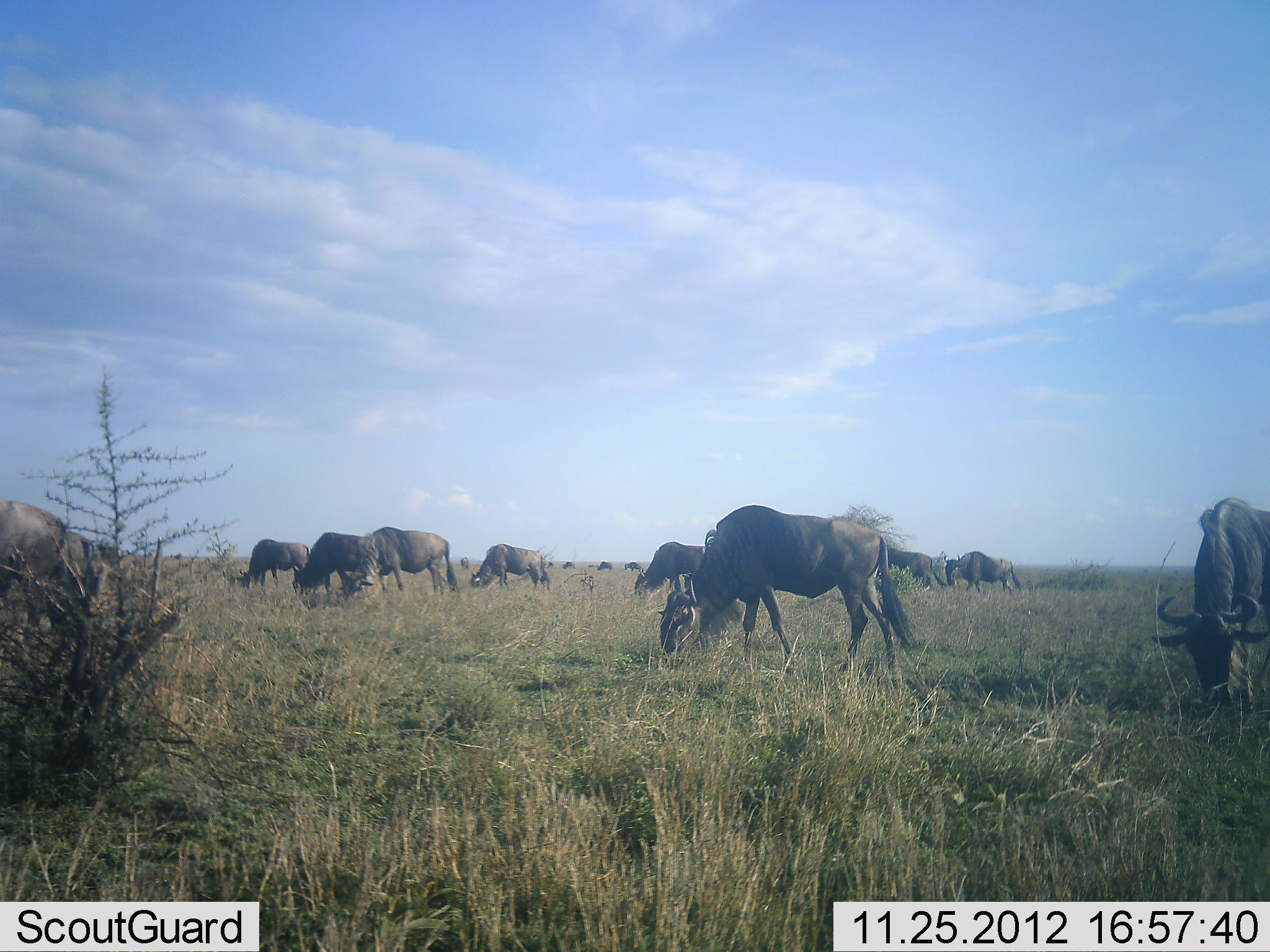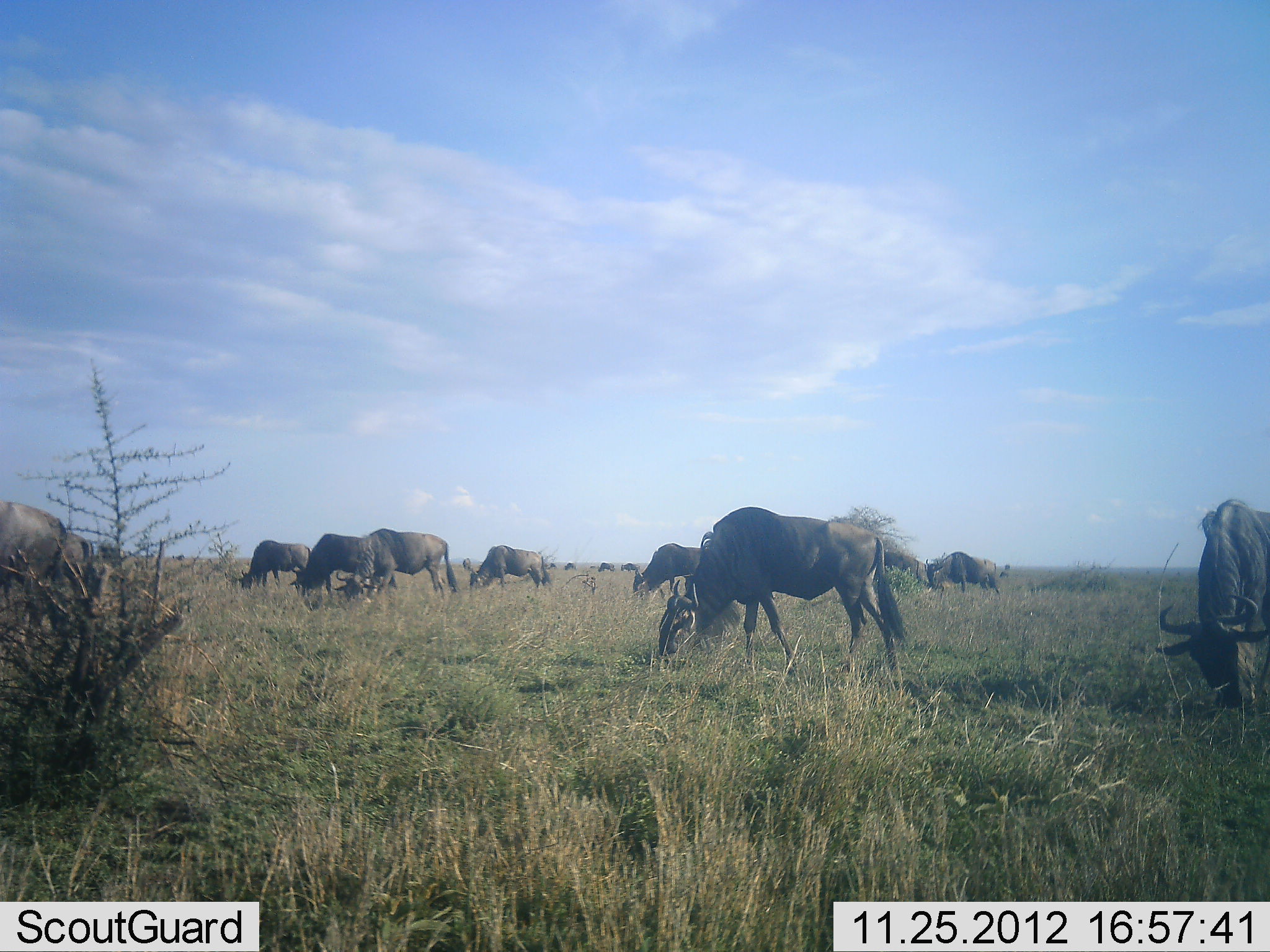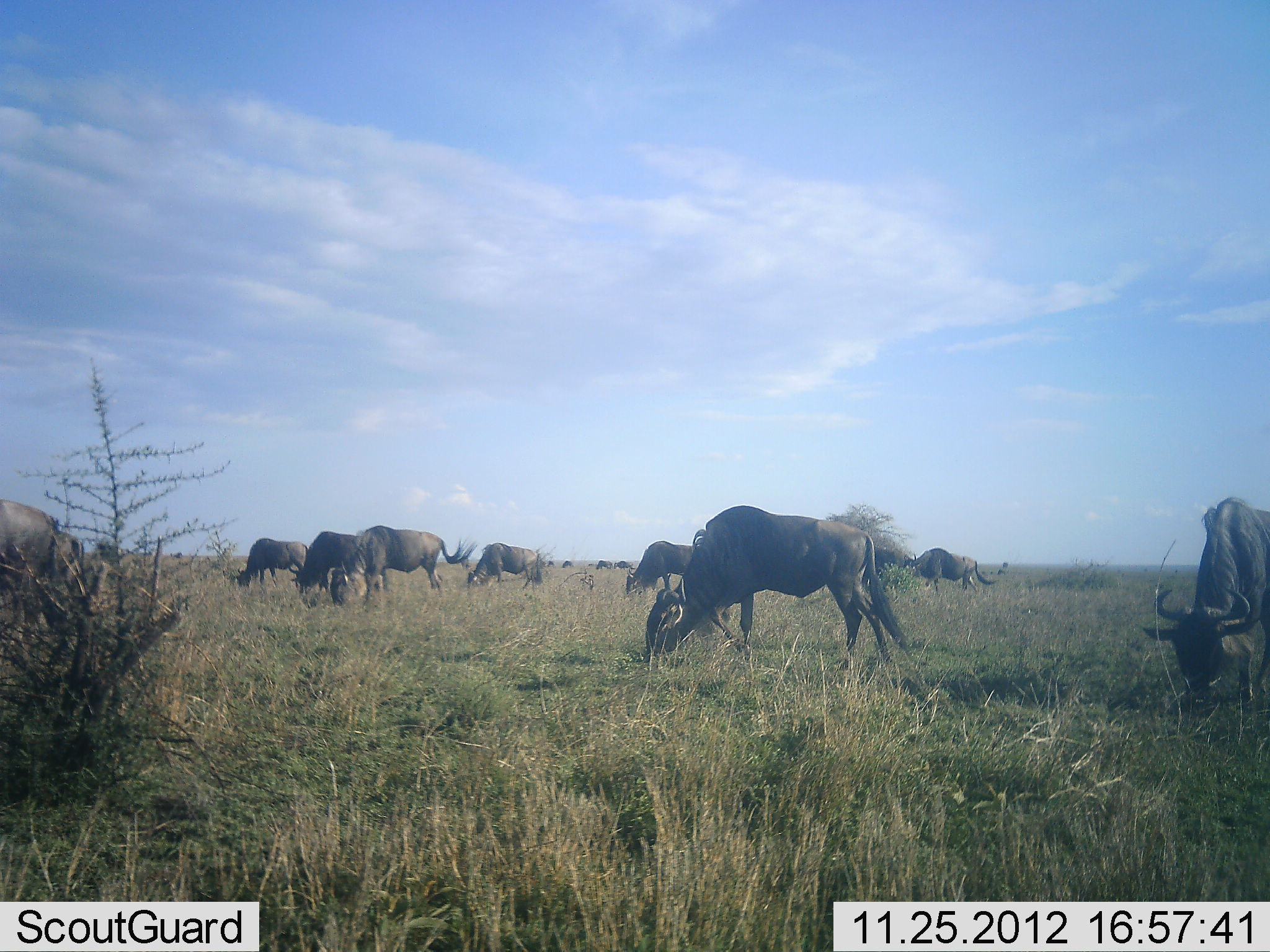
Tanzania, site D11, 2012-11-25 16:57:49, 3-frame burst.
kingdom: Animalia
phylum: Chordata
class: Mammalia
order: Artiodactyla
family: Bovidae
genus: Connochaetes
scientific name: Connochaetes taurinus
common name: blue wildebeest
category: wildebeest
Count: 11-50.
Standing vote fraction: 40%.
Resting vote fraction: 10%.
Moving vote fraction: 30%.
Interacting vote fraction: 10%.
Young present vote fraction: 0%.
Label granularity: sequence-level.